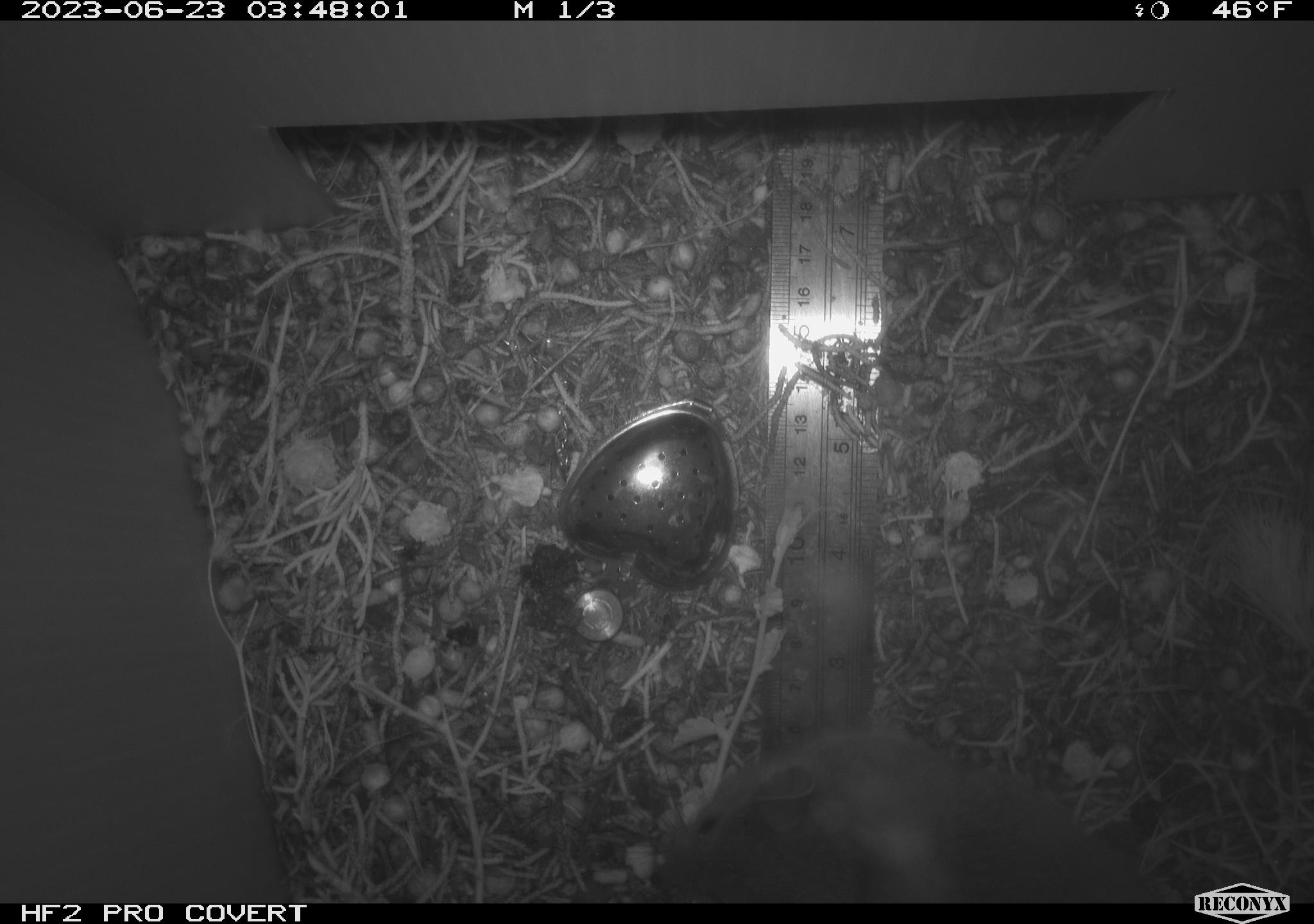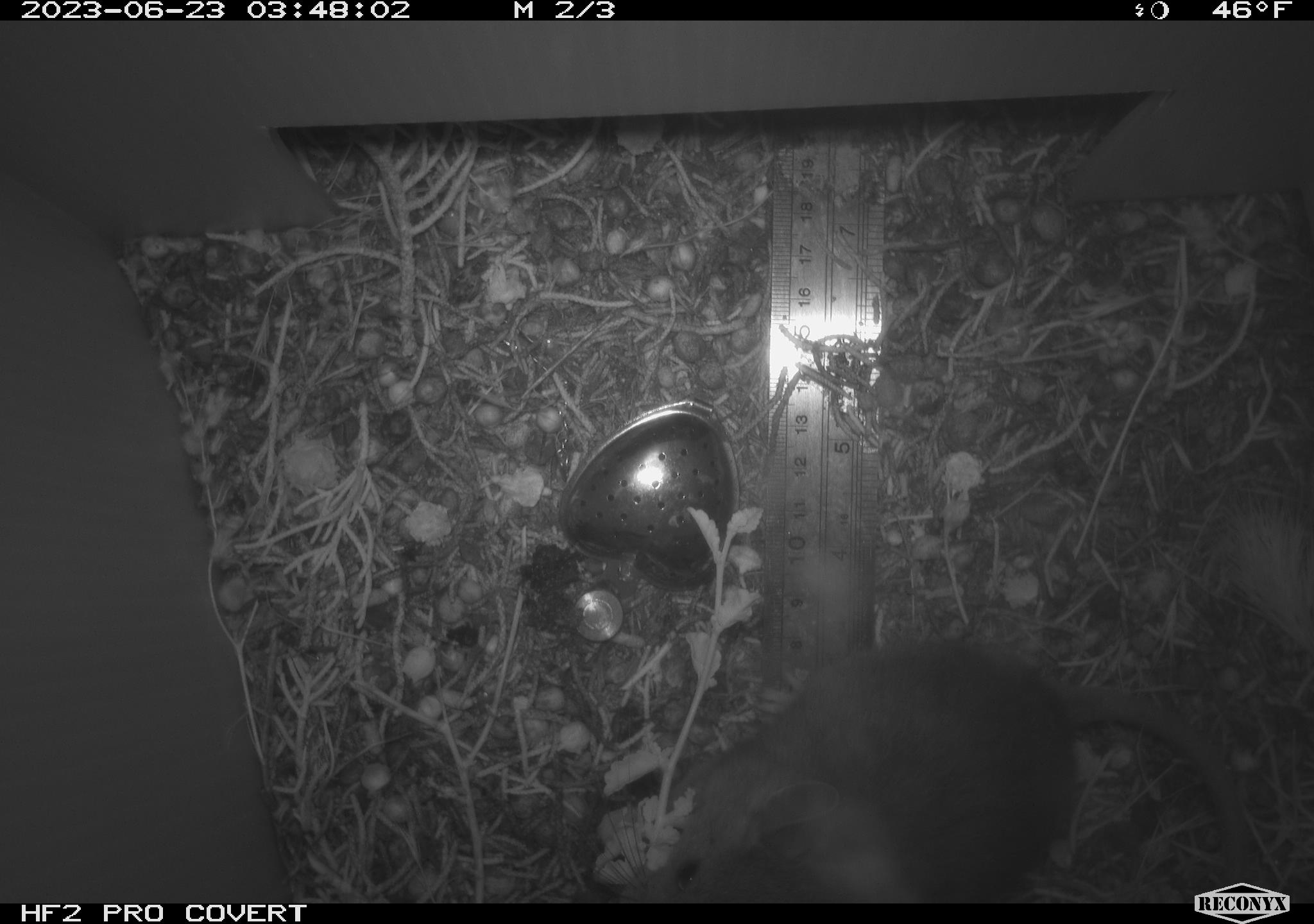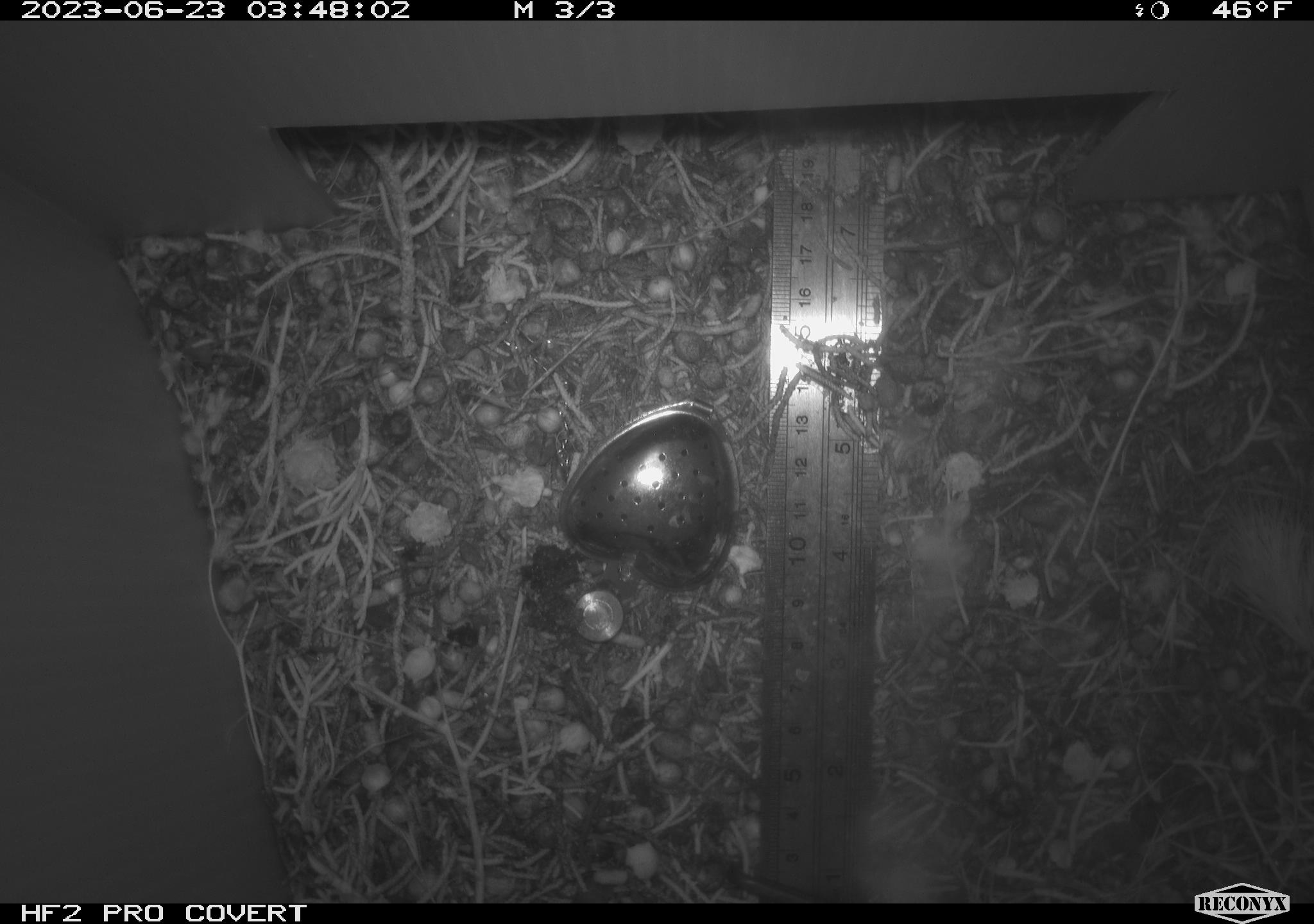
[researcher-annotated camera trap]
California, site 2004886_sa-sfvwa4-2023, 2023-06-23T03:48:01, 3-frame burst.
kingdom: Animalia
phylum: Chordata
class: Mammalia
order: Rodentia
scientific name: Rodentia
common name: mouse species